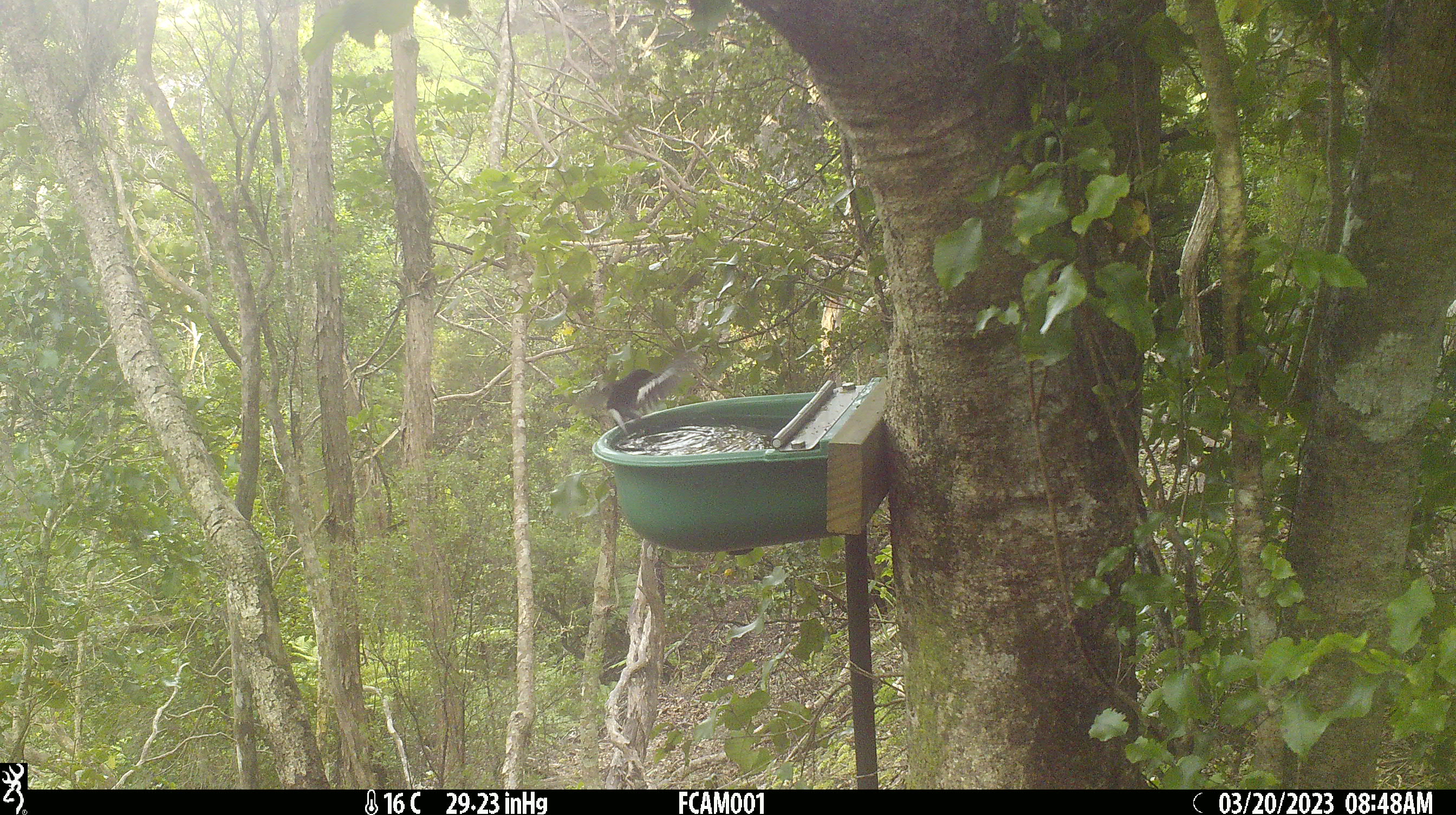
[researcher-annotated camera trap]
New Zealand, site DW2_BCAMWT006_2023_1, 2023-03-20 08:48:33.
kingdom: Animalia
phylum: Chordata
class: Aves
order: Passeriformes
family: Petroicidae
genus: Petroica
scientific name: Petroica macrocephala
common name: tomtit